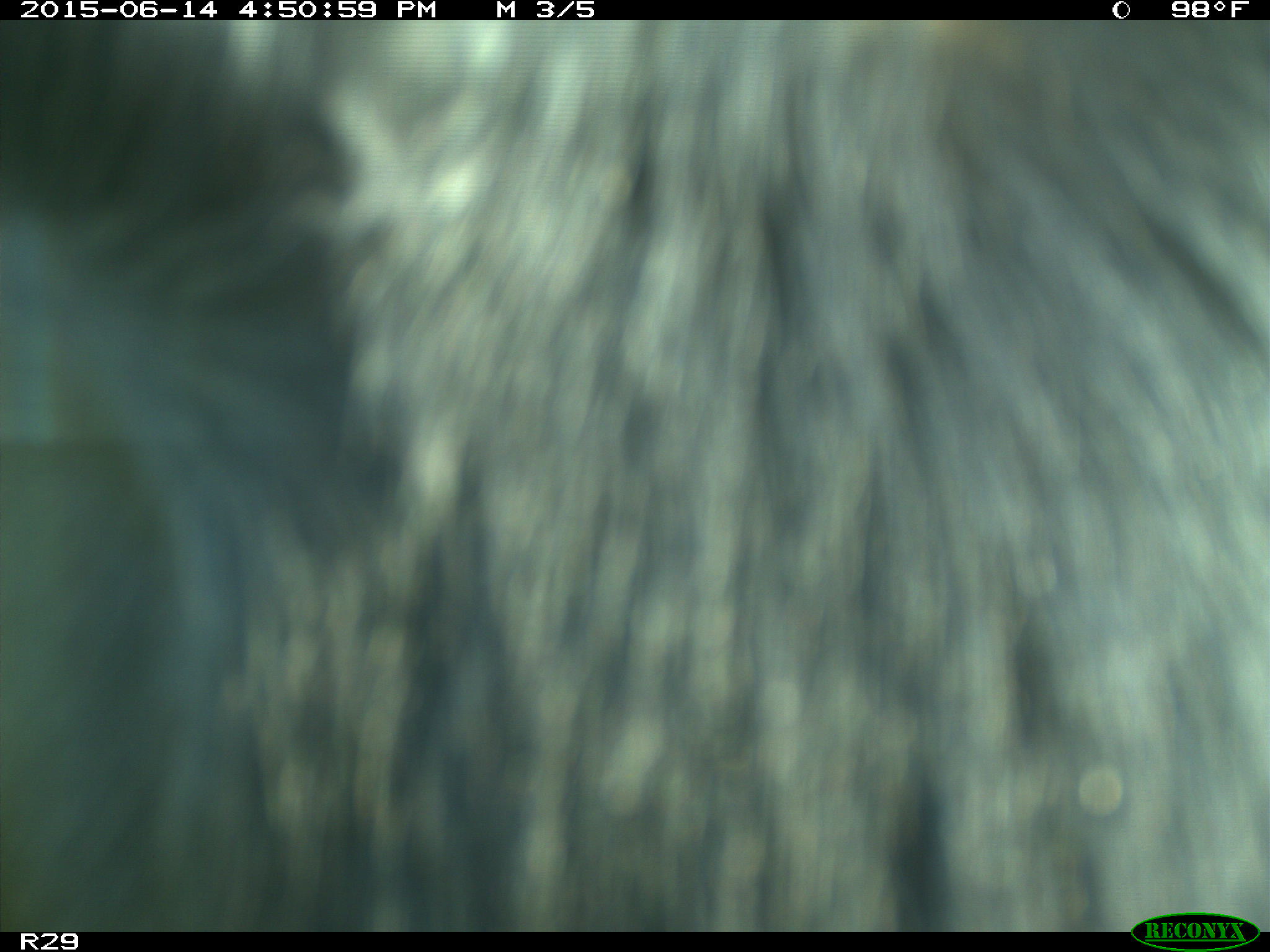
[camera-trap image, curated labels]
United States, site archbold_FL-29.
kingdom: Animalia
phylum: Chordata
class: Mammalia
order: Artiodactyla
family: Bovidae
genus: Bos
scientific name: Bos taurus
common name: domestic cow